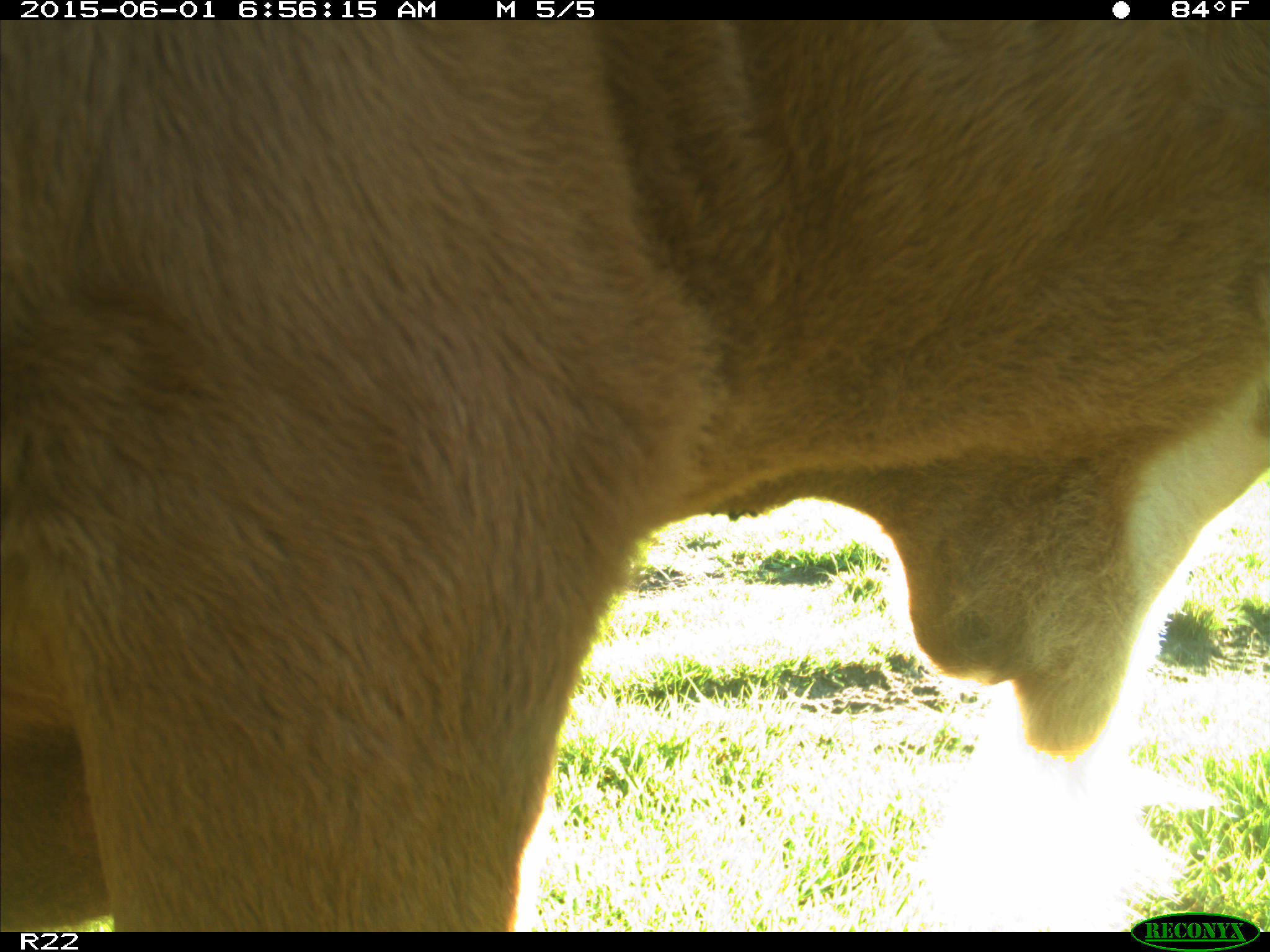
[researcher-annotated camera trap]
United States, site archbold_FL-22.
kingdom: Animalia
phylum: Chordata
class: Mammalia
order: Artiodactyla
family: Bovidae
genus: Bos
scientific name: Bos taurus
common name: domestic cow